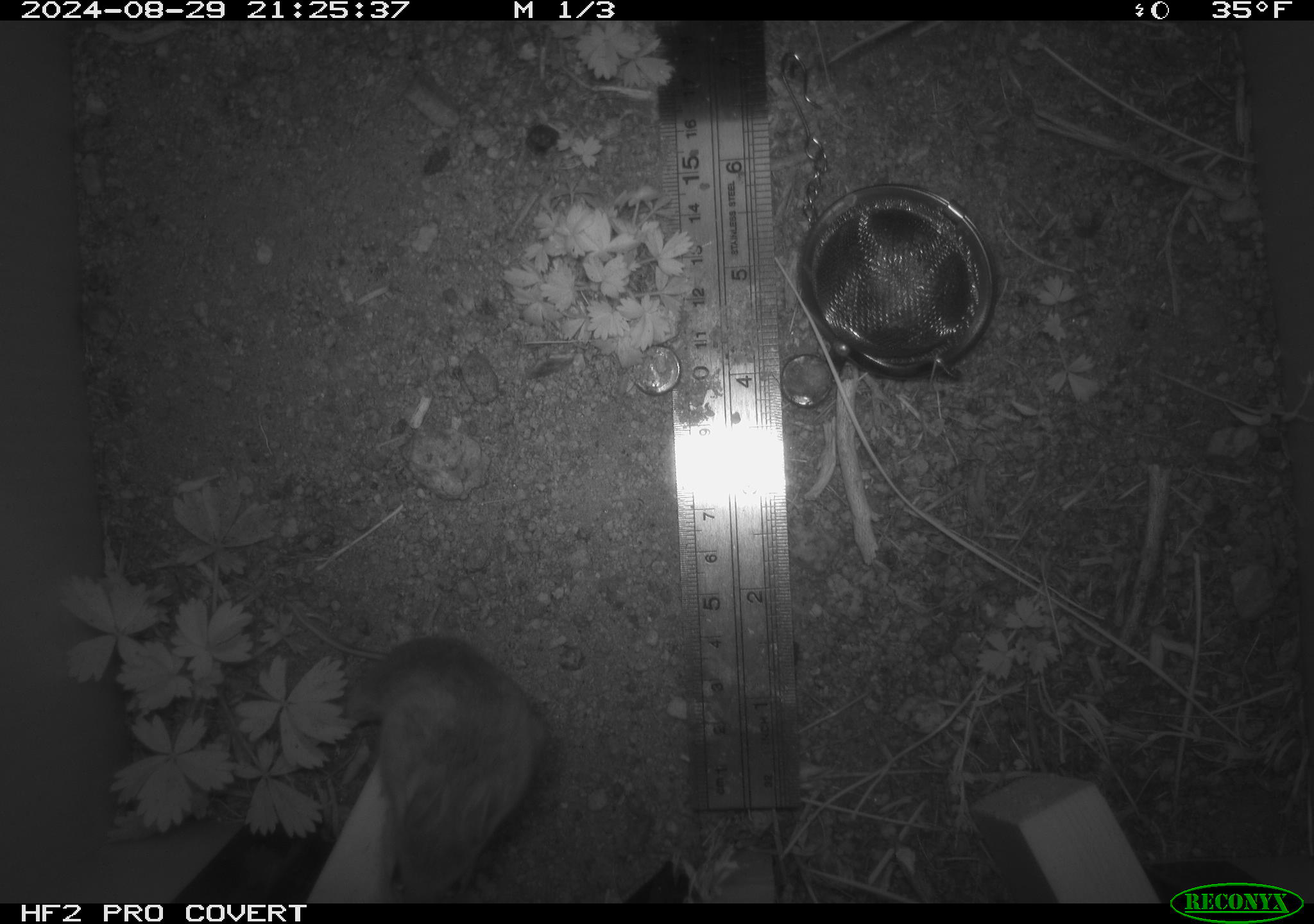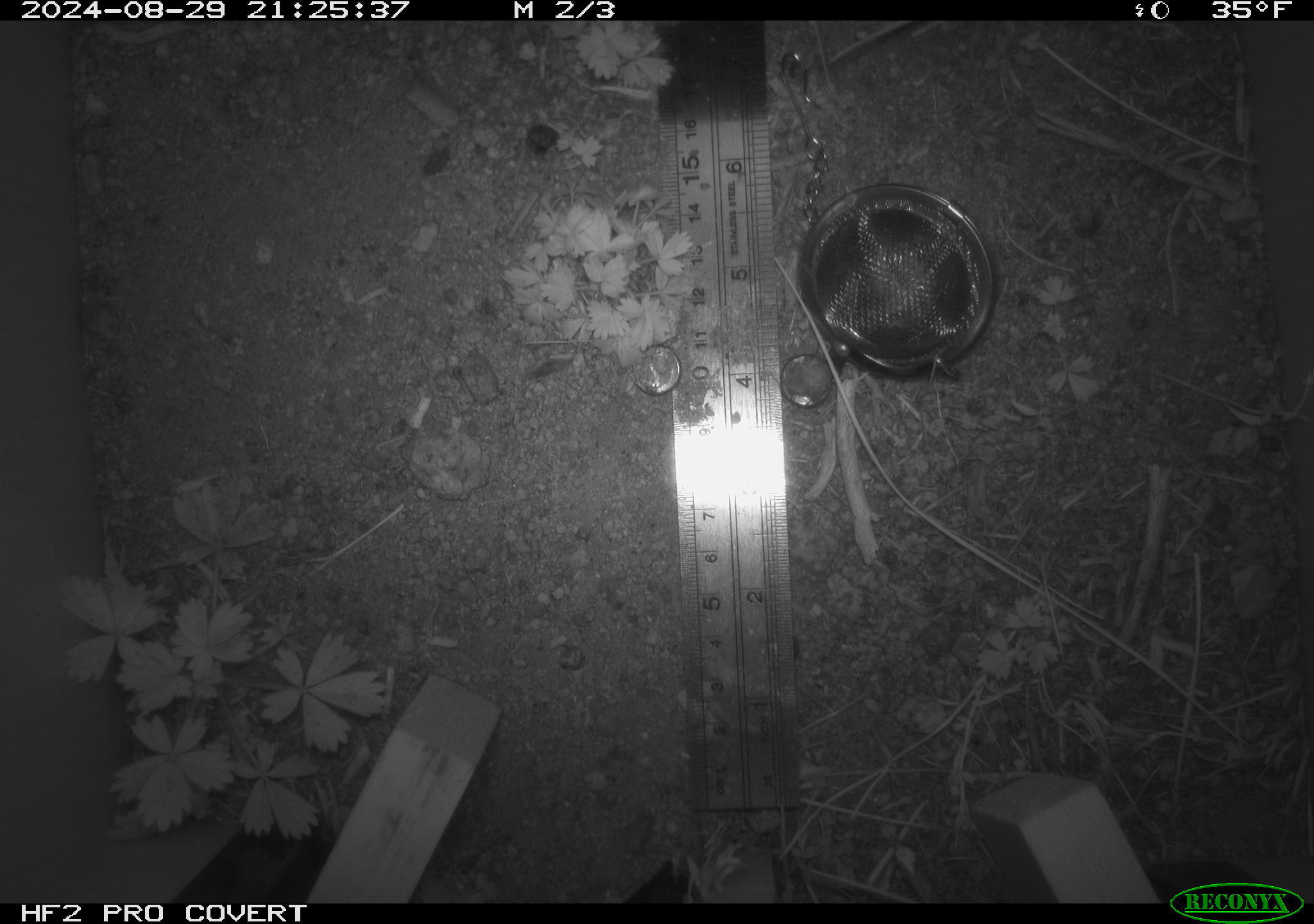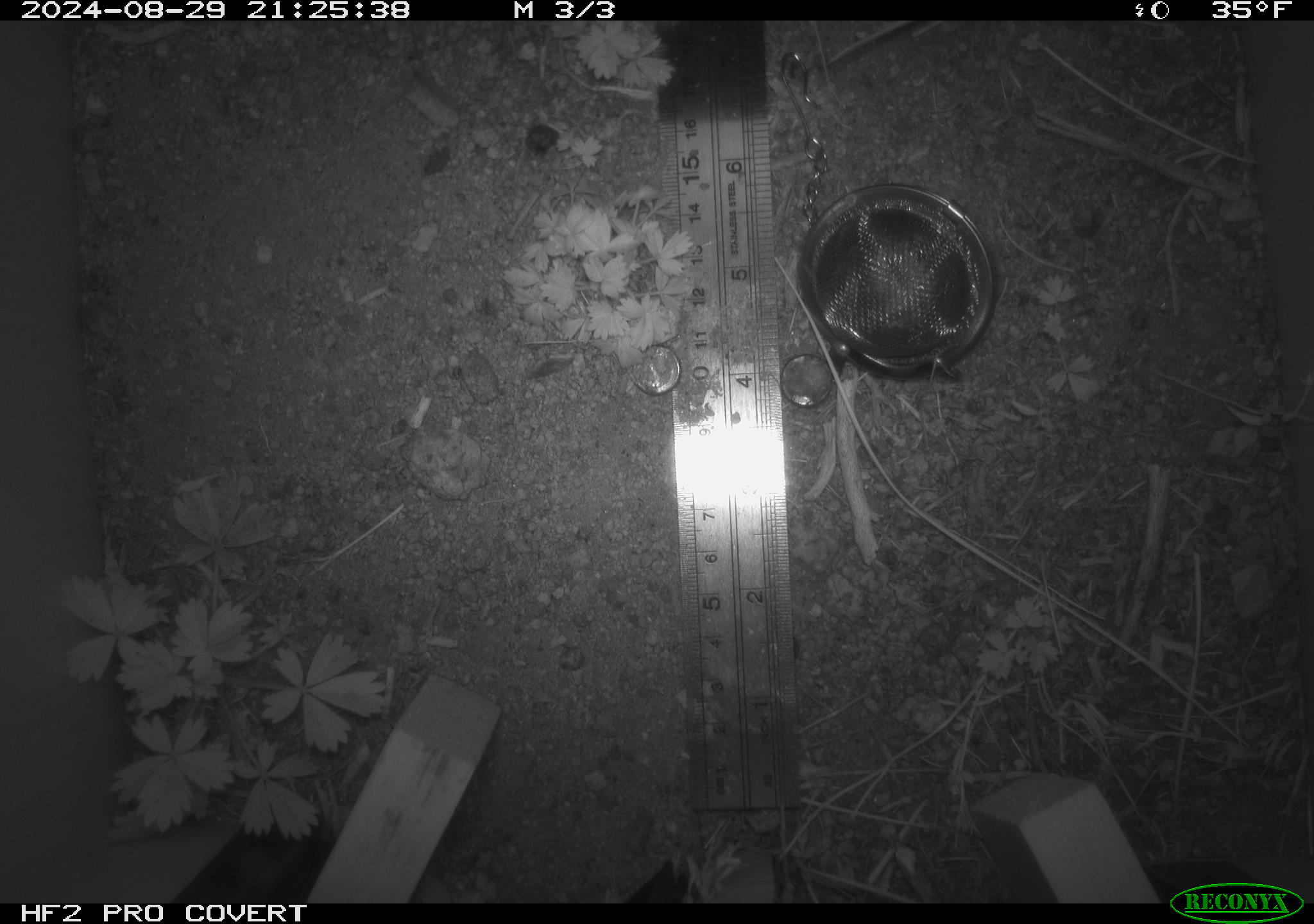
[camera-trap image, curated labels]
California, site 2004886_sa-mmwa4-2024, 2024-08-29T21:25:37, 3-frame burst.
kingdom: Animalia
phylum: Chordata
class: Mammalia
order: Rodentia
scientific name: Rodentia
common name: mouse species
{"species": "mouse species (Rodentia)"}